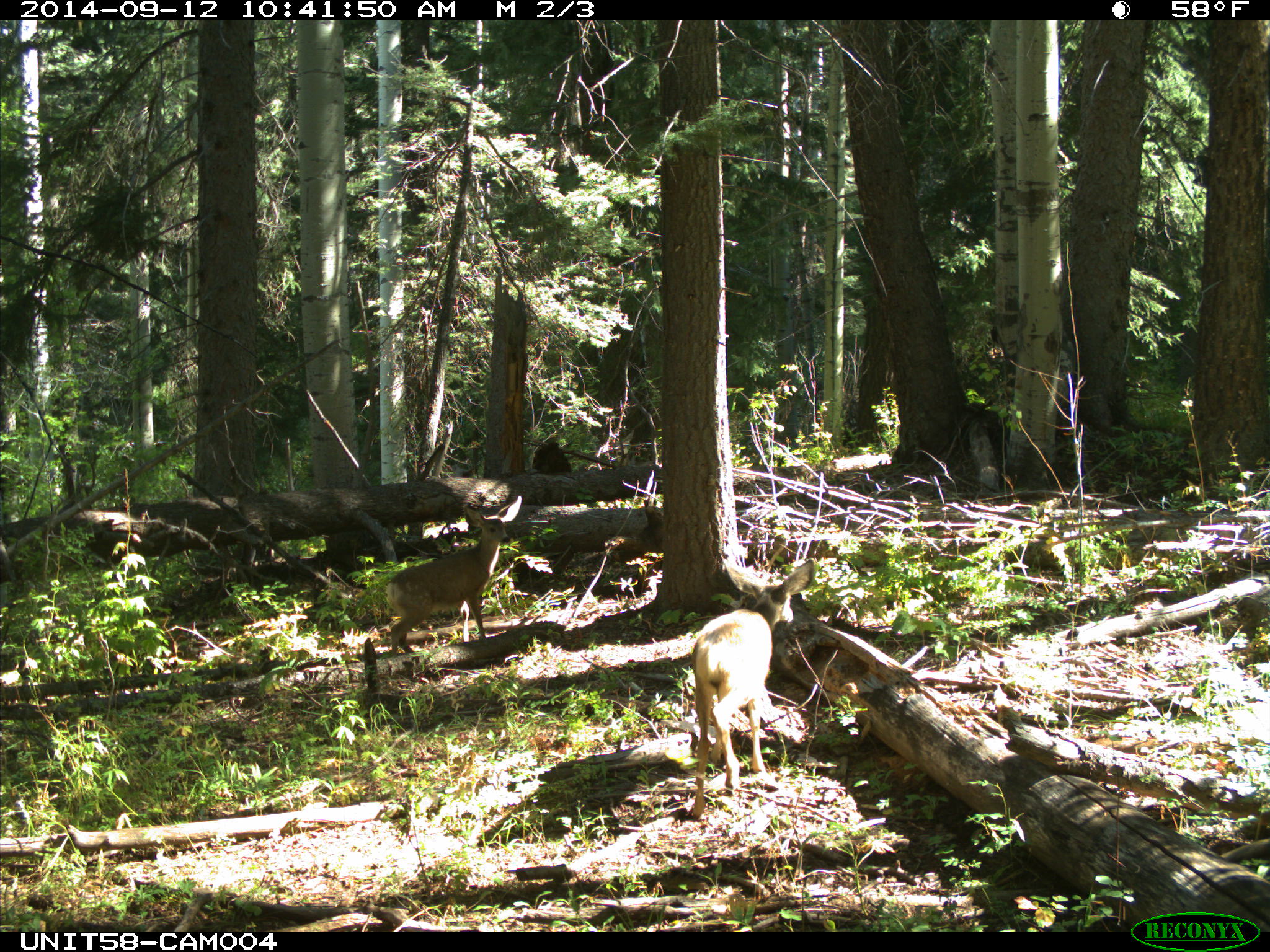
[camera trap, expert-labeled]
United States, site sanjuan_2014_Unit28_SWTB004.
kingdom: Animalia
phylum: Chordata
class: Mammalia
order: Artiodactyla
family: Cervidae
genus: Odocoileus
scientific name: Odocoileus hemionus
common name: mule deer